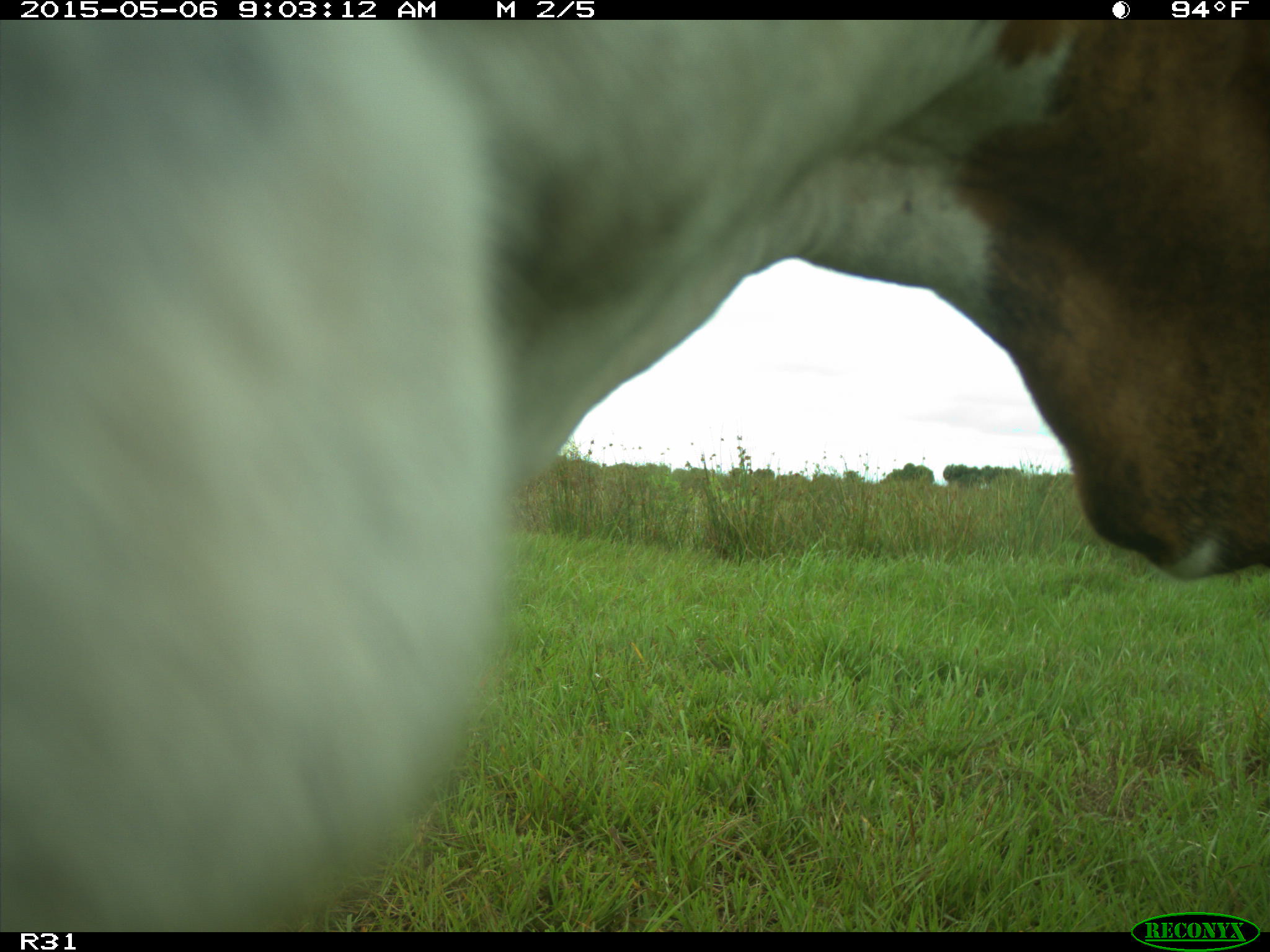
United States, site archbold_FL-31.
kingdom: Animalia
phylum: Chordata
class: Mammalia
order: Artiodactyla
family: Bovidae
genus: Bos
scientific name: Bos taurus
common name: domestic cow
Bos taurus (domestic cow).